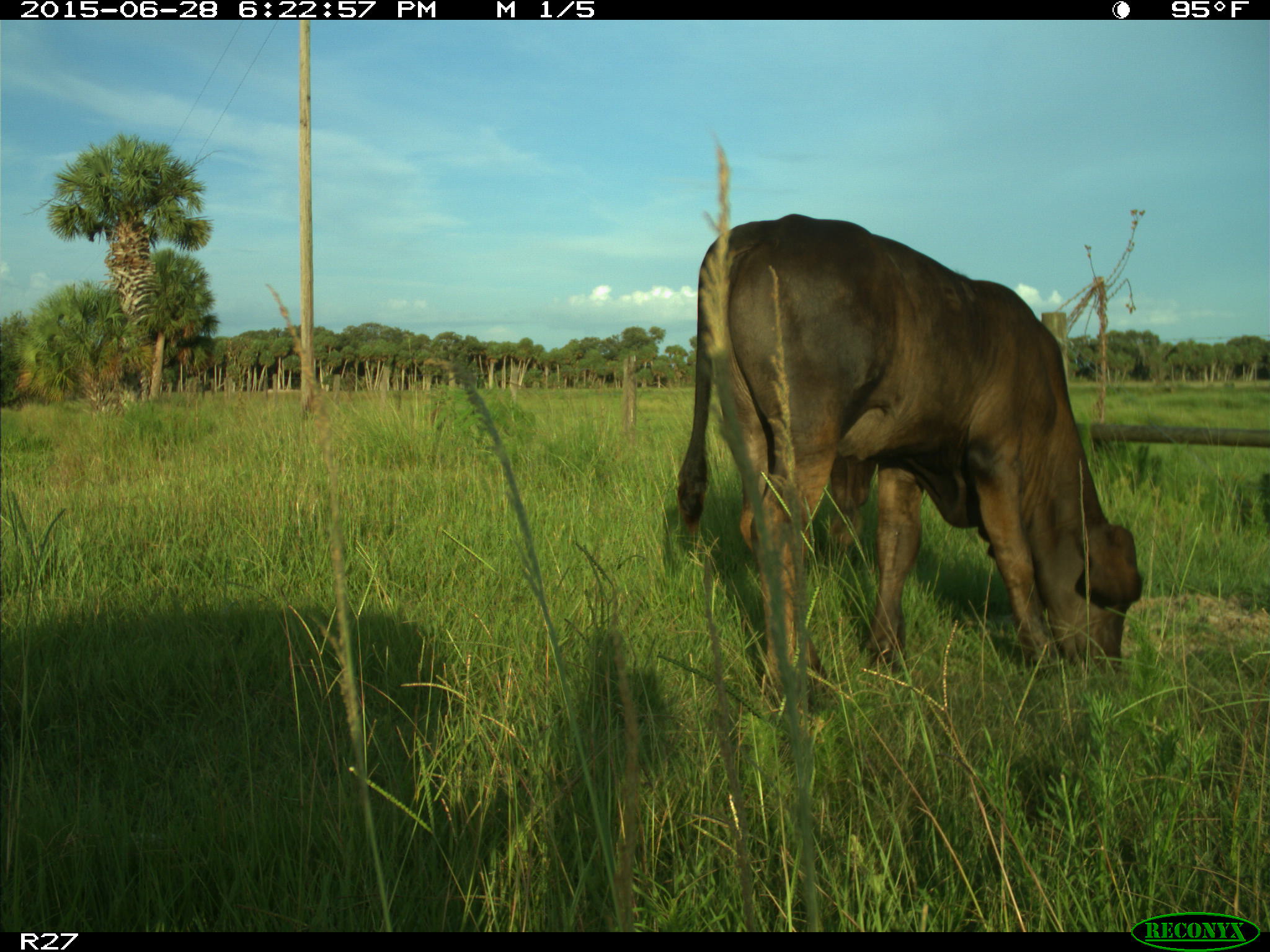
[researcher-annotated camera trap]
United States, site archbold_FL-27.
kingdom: Animalia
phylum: Chordata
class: Mammalia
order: Artiodactyla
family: Bovidae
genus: Bos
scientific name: Bos taurus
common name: domestic cow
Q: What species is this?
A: Bos taurus (domestic cow).